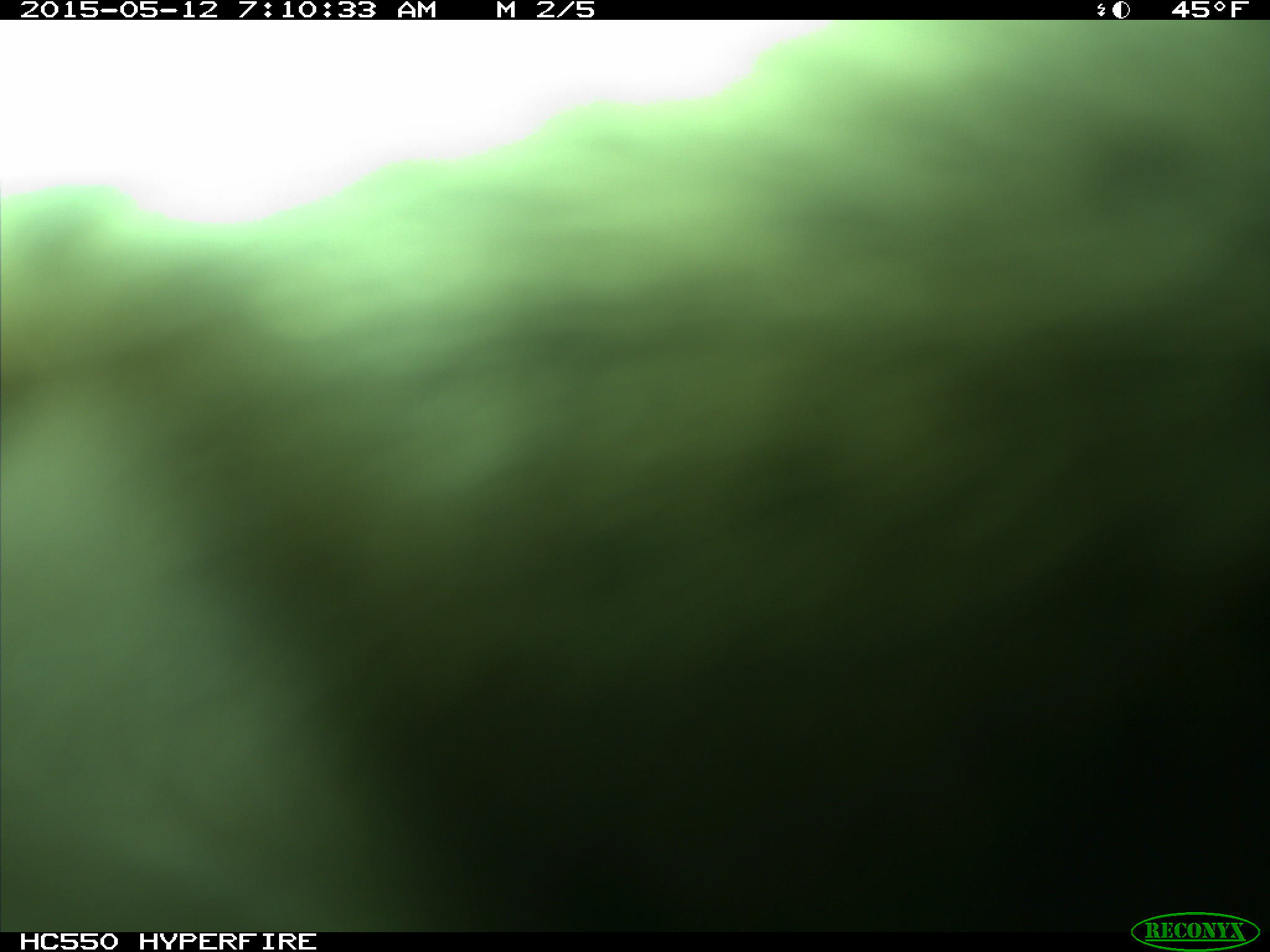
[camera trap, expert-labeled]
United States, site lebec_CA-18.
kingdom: Animalia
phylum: Chordata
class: Mammalia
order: Artiodactyla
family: Bovidae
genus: Bos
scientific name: Bos taurus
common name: domestic cow